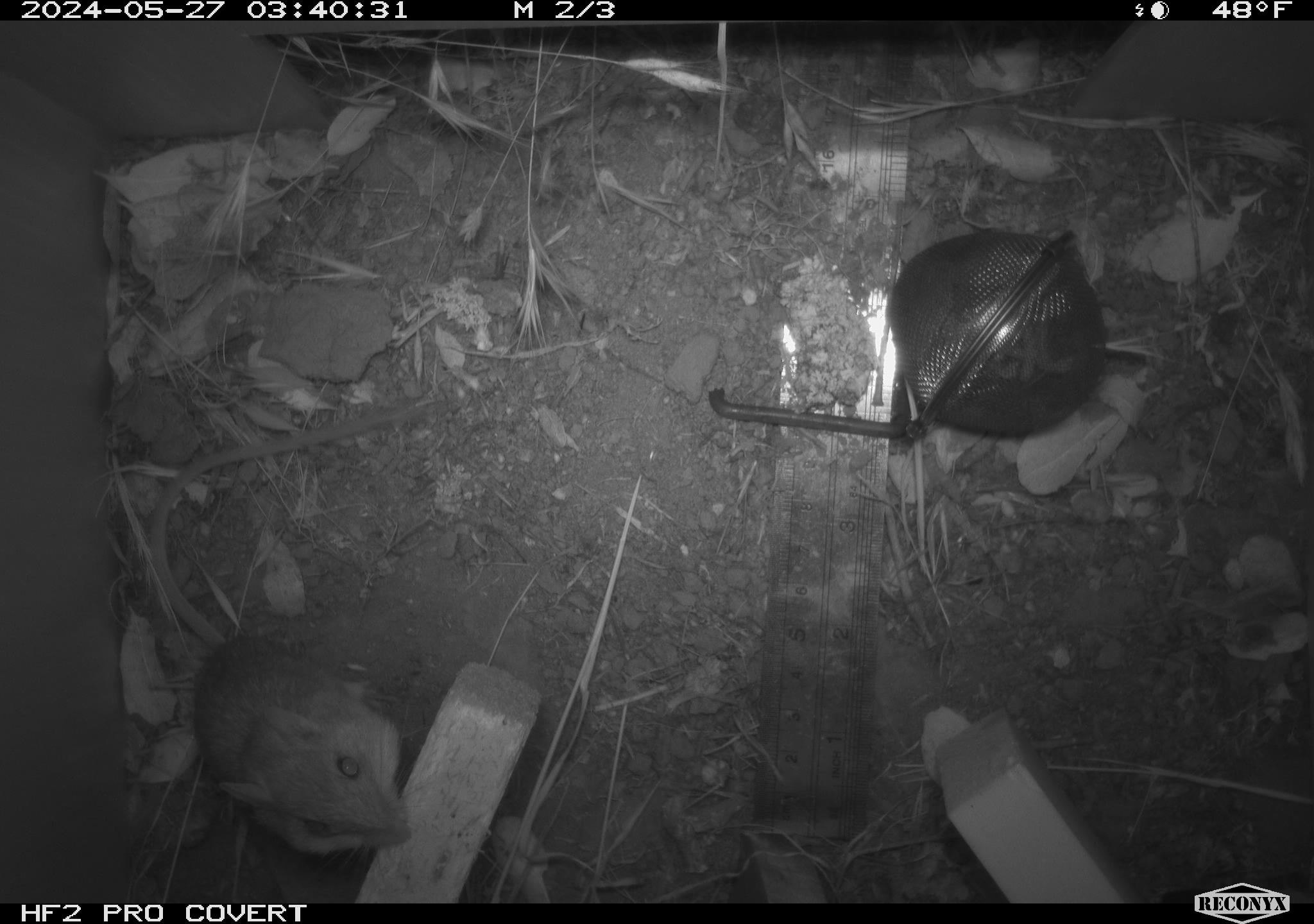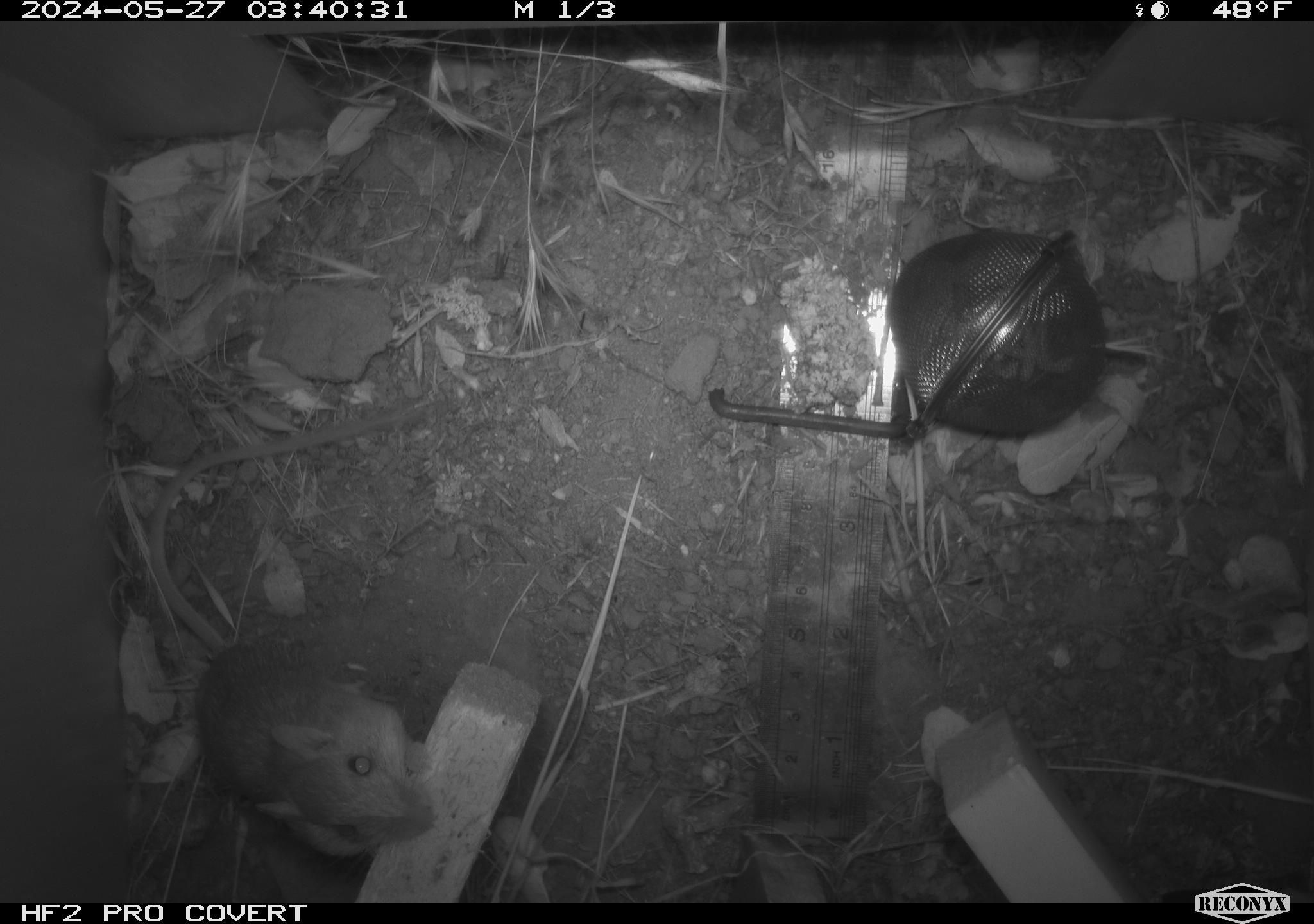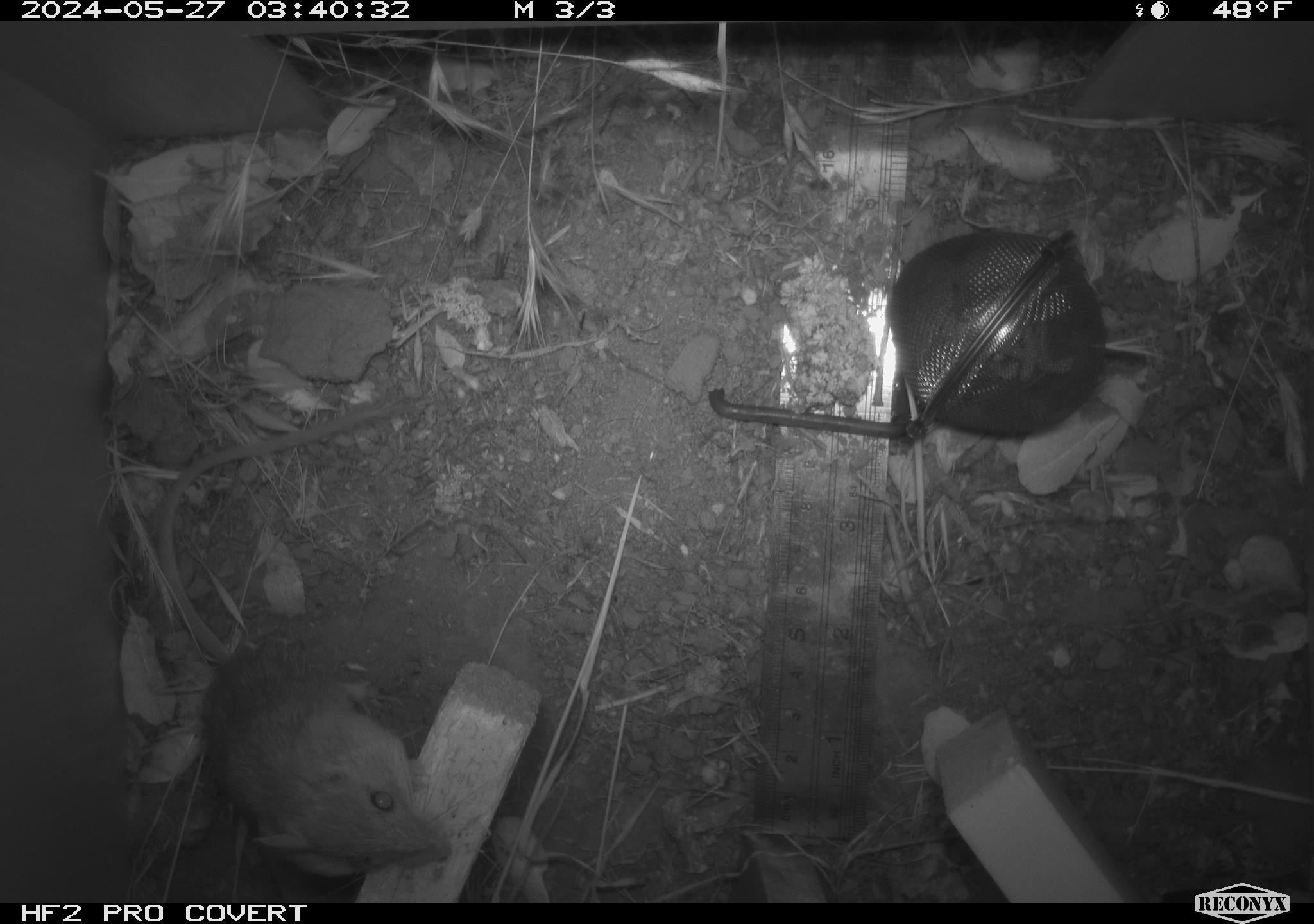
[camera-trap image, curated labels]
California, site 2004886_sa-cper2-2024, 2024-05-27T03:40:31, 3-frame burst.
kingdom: Animalia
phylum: Chordata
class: Mammalia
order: Rodentia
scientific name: Rodentia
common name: rodent